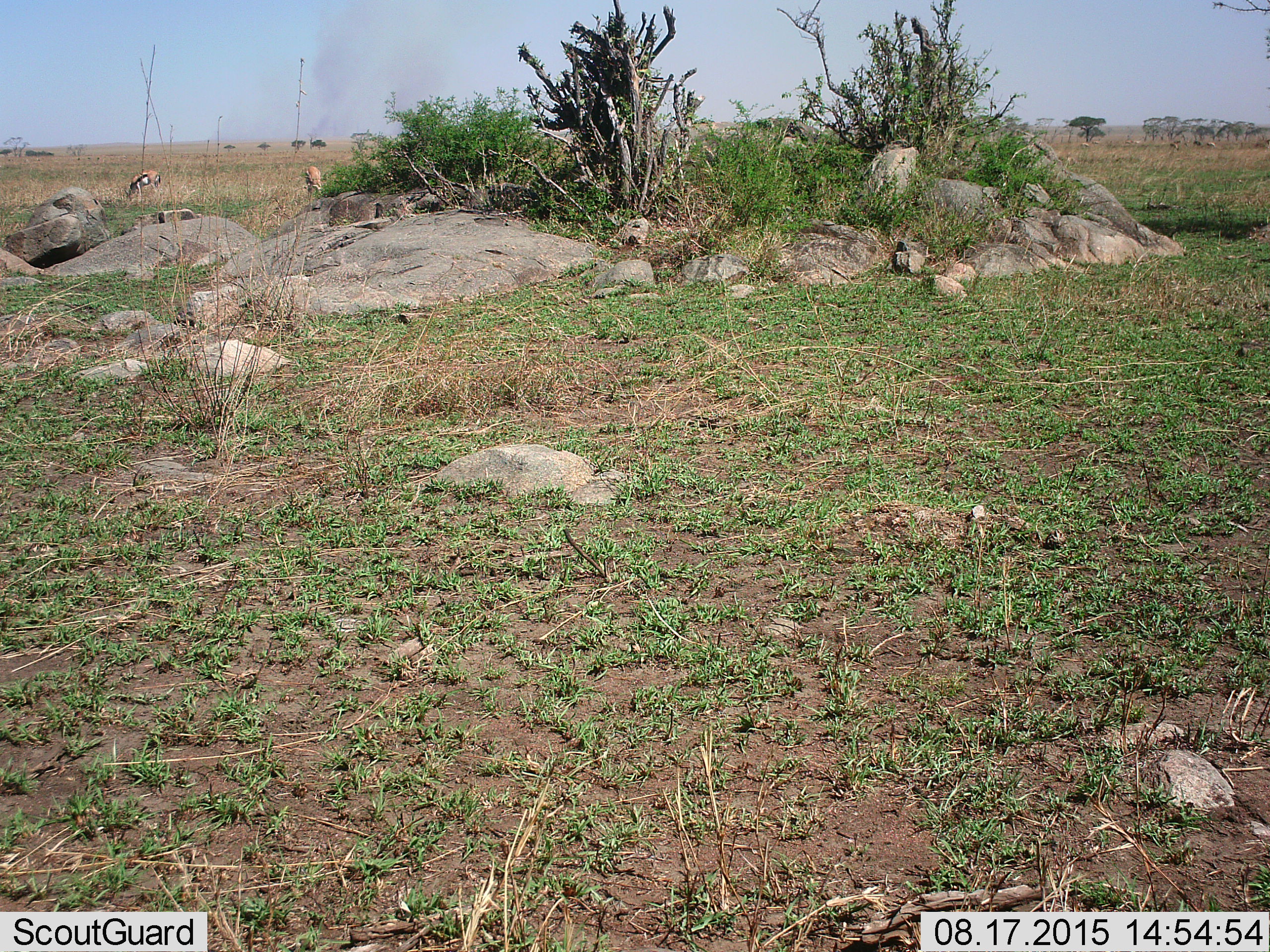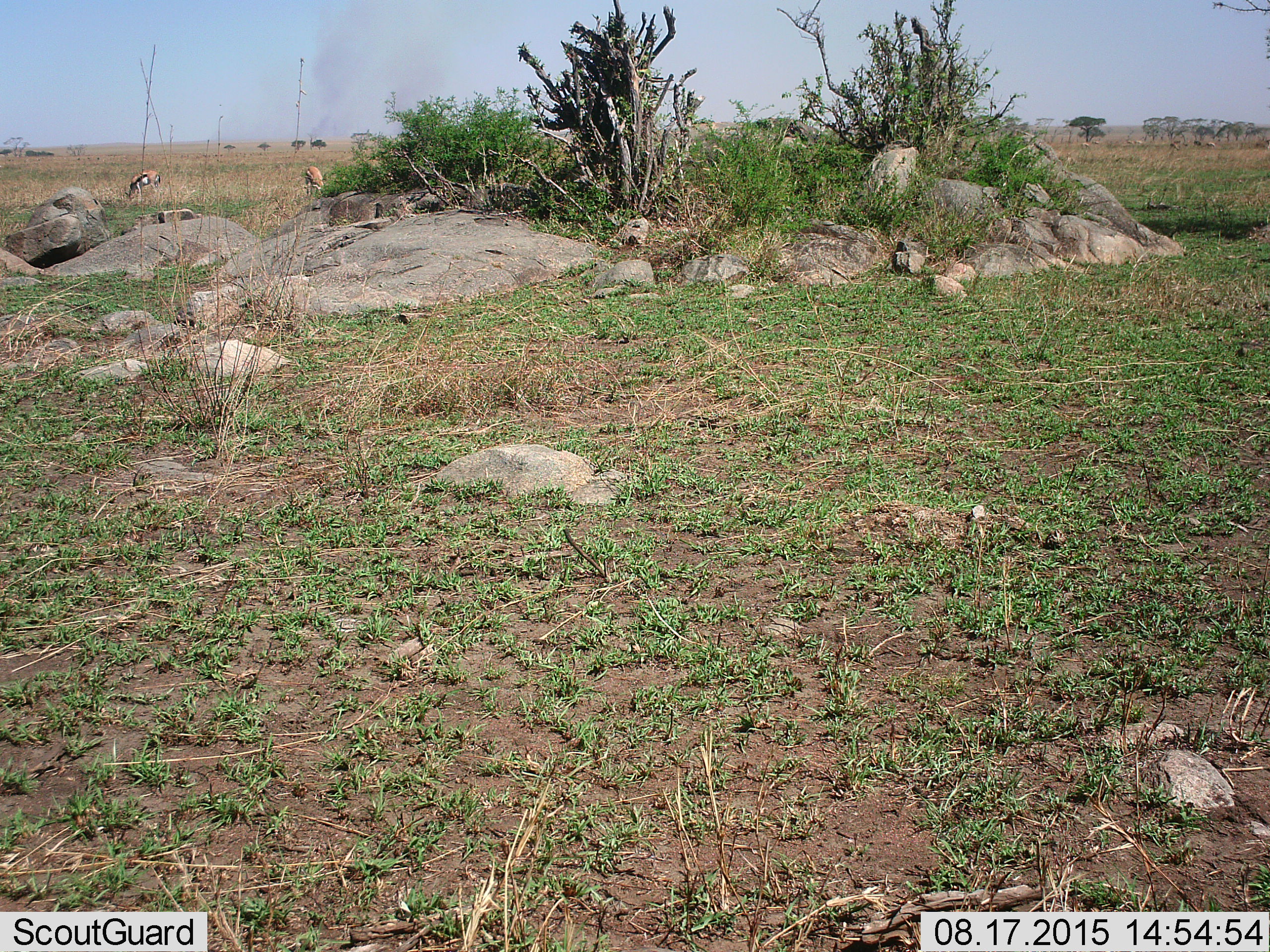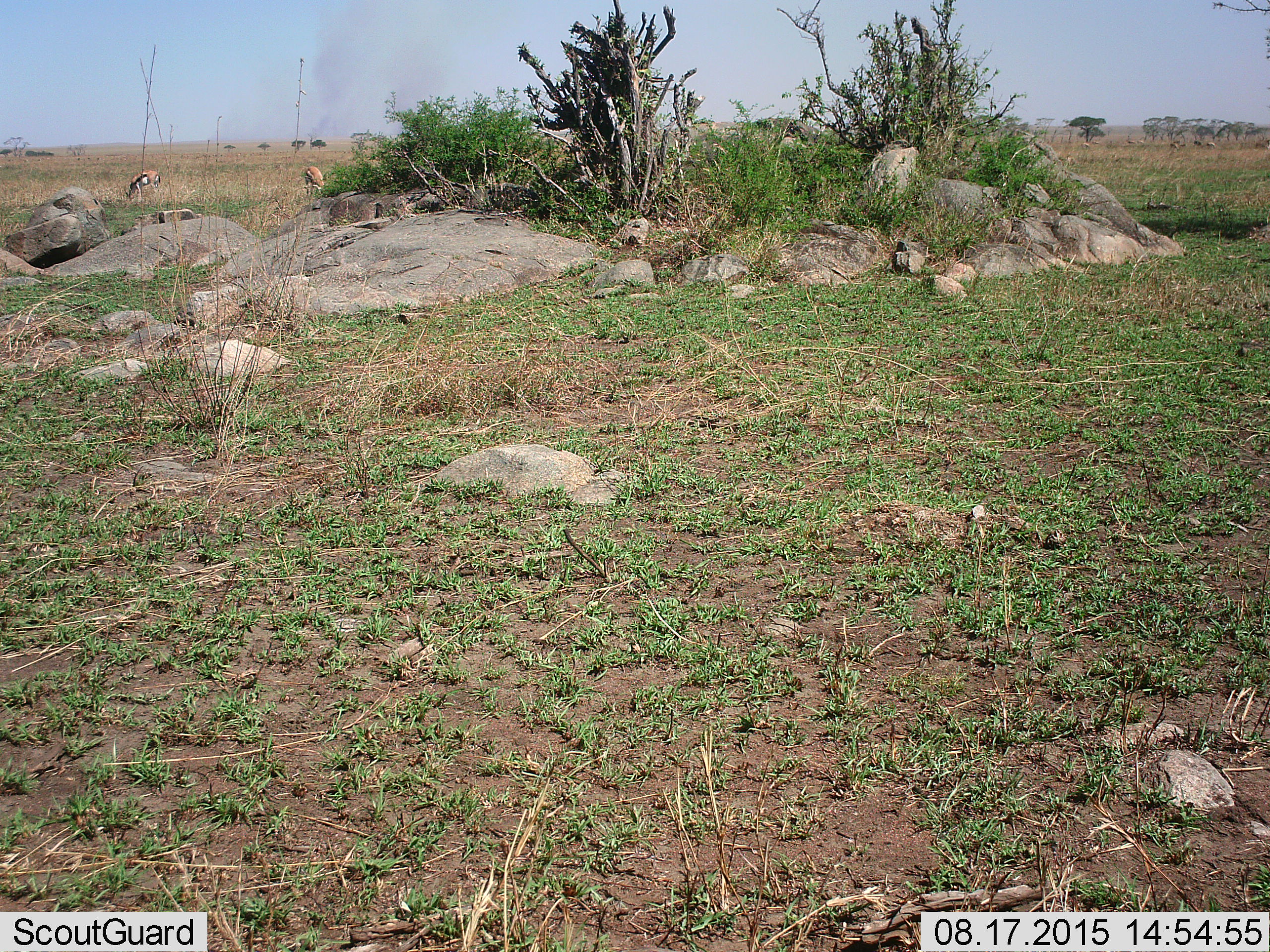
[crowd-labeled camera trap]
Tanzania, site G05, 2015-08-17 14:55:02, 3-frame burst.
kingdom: Animalia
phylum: Chordata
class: Mammalia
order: Artiodactyla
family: Bovidae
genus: Eudorcas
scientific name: Eudorcas thomsonii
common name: thomson's gazelle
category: gazellethomsons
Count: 2.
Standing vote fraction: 21%.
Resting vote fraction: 0%.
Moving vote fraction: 36%.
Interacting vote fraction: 0%.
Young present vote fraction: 0%.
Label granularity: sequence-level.